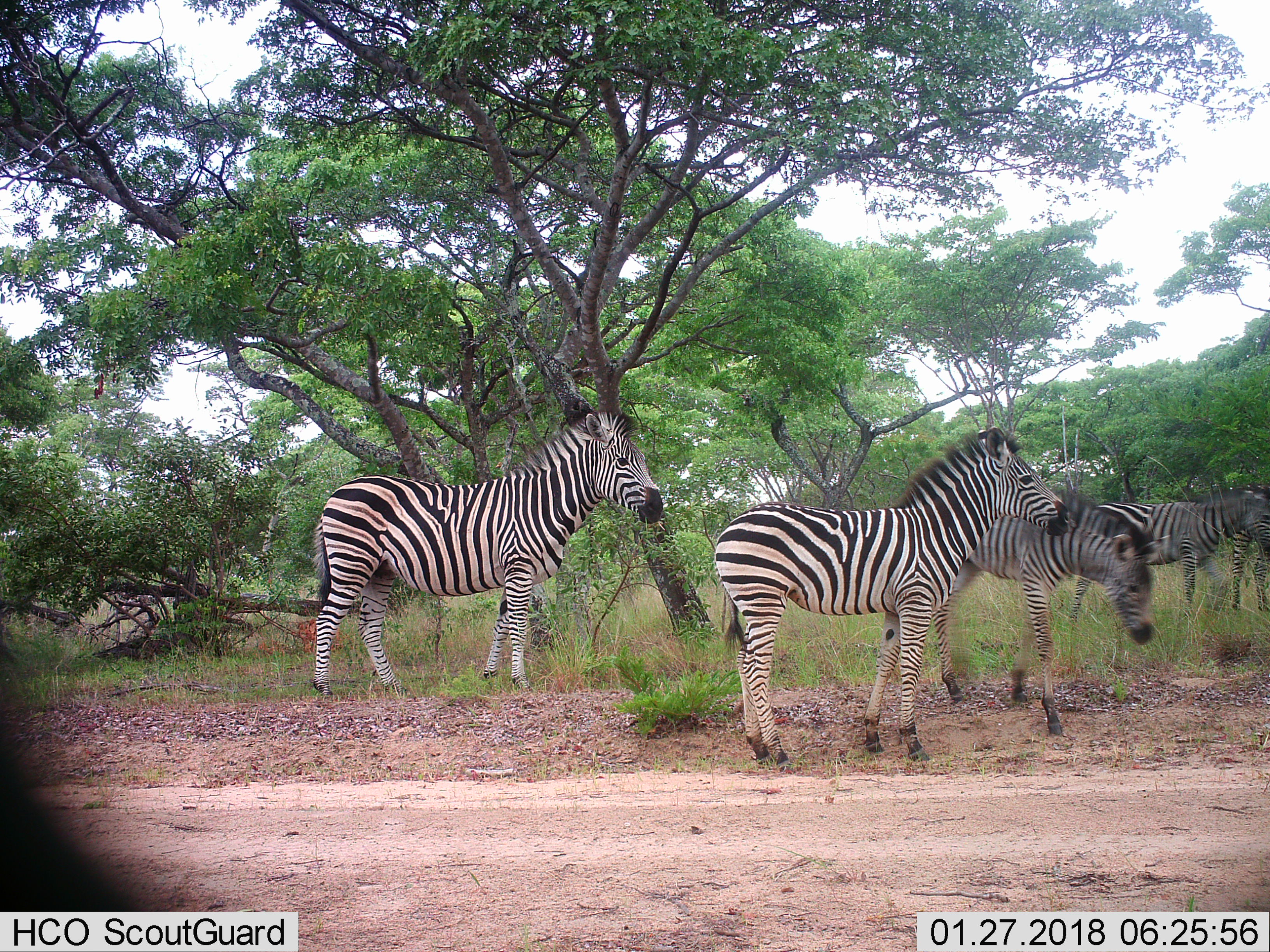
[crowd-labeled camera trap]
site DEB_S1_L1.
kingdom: Animalia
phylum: Chordata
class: Mammalia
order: Perissodactyla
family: Equidae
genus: Equus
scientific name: Equus quagga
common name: plains zebra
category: zebraplains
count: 5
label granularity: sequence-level